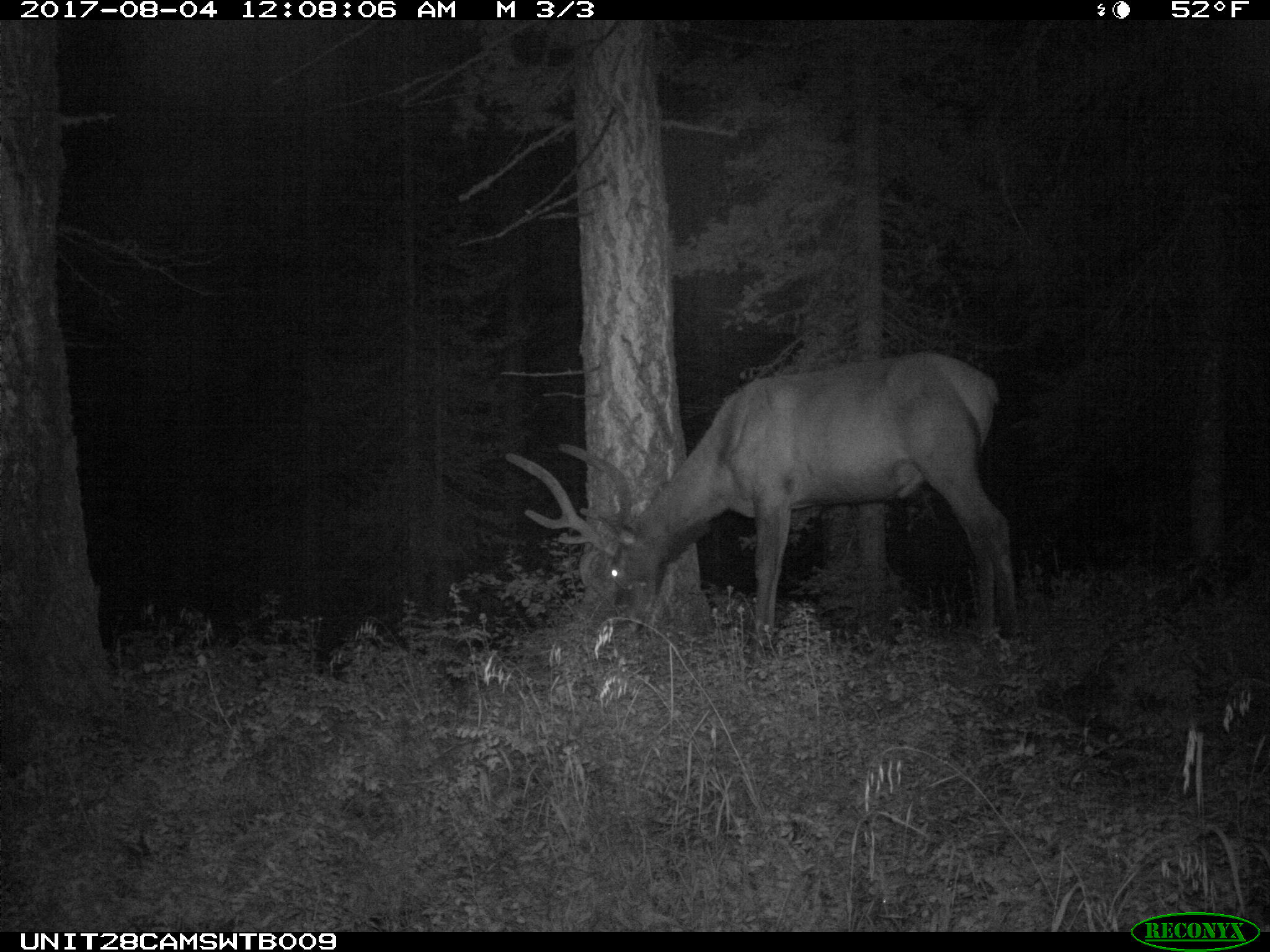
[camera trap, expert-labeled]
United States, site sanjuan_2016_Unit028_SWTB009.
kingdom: Animalia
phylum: Chordata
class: Mammalia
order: Artiodactyla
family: Cervidae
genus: Cervus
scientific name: Cervus elaphus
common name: red deer